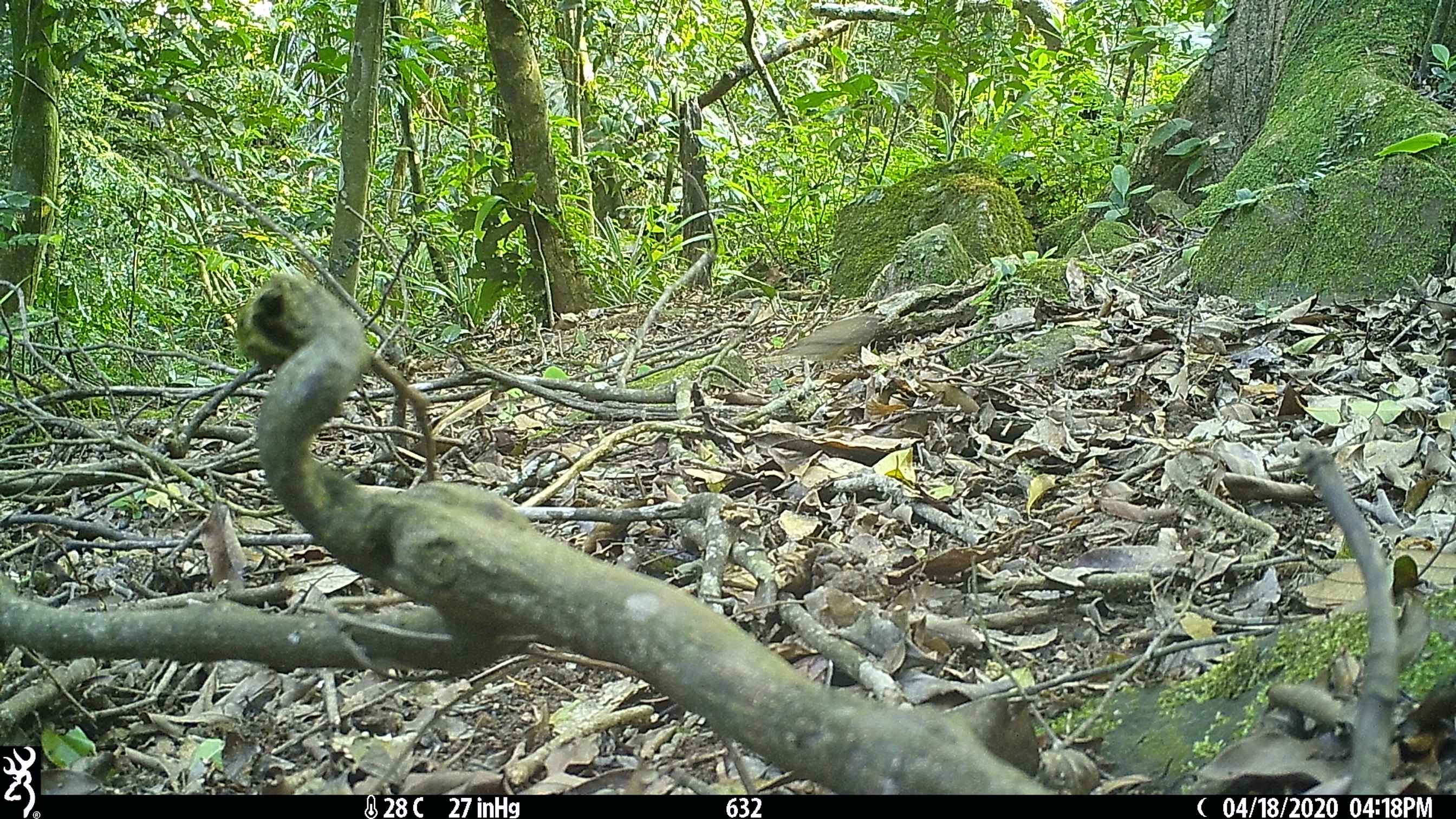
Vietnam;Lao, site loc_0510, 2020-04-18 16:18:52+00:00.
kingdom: Animalia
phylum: Chordata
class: Aves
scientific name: Aves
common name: bird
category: unidentified bird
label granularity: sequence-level